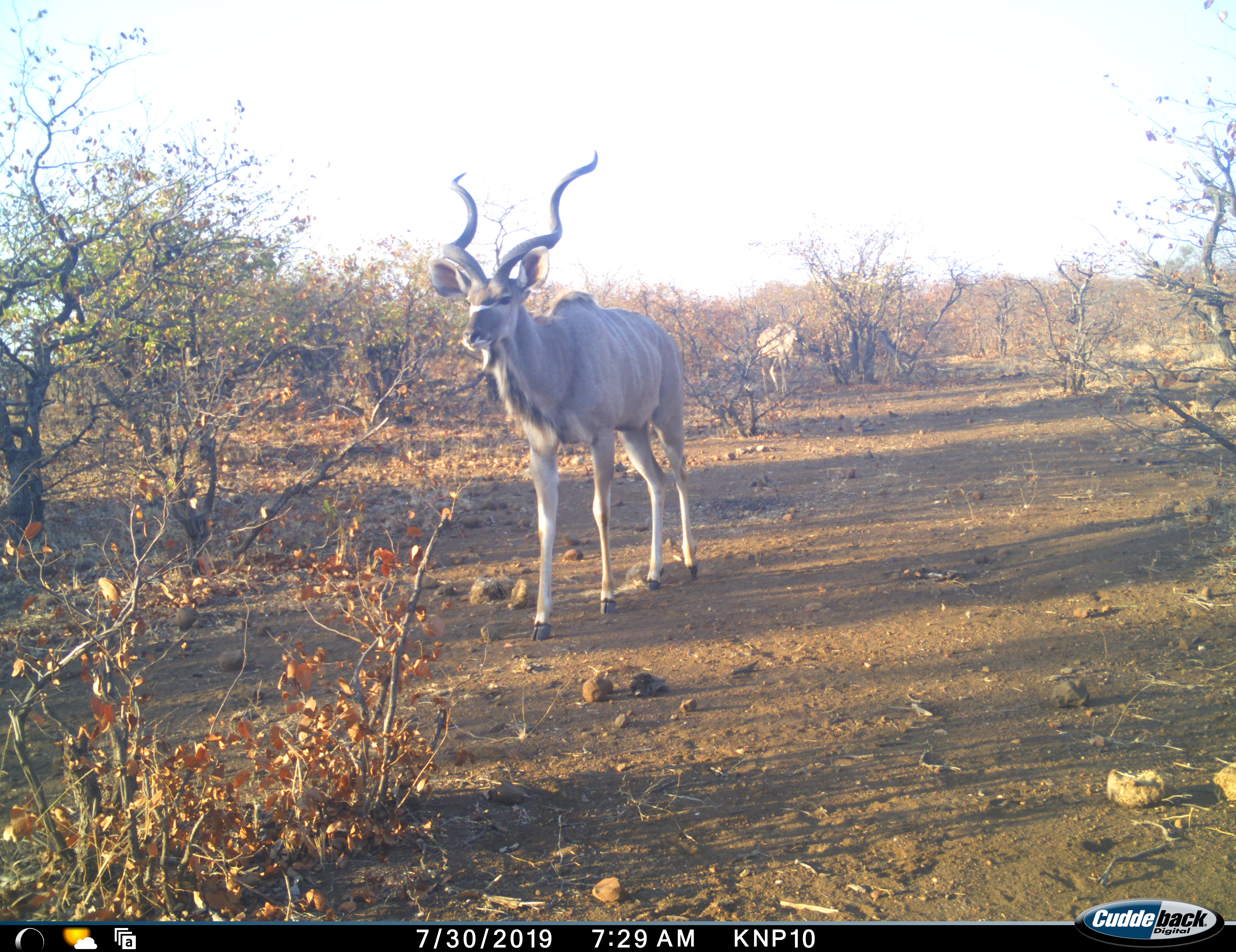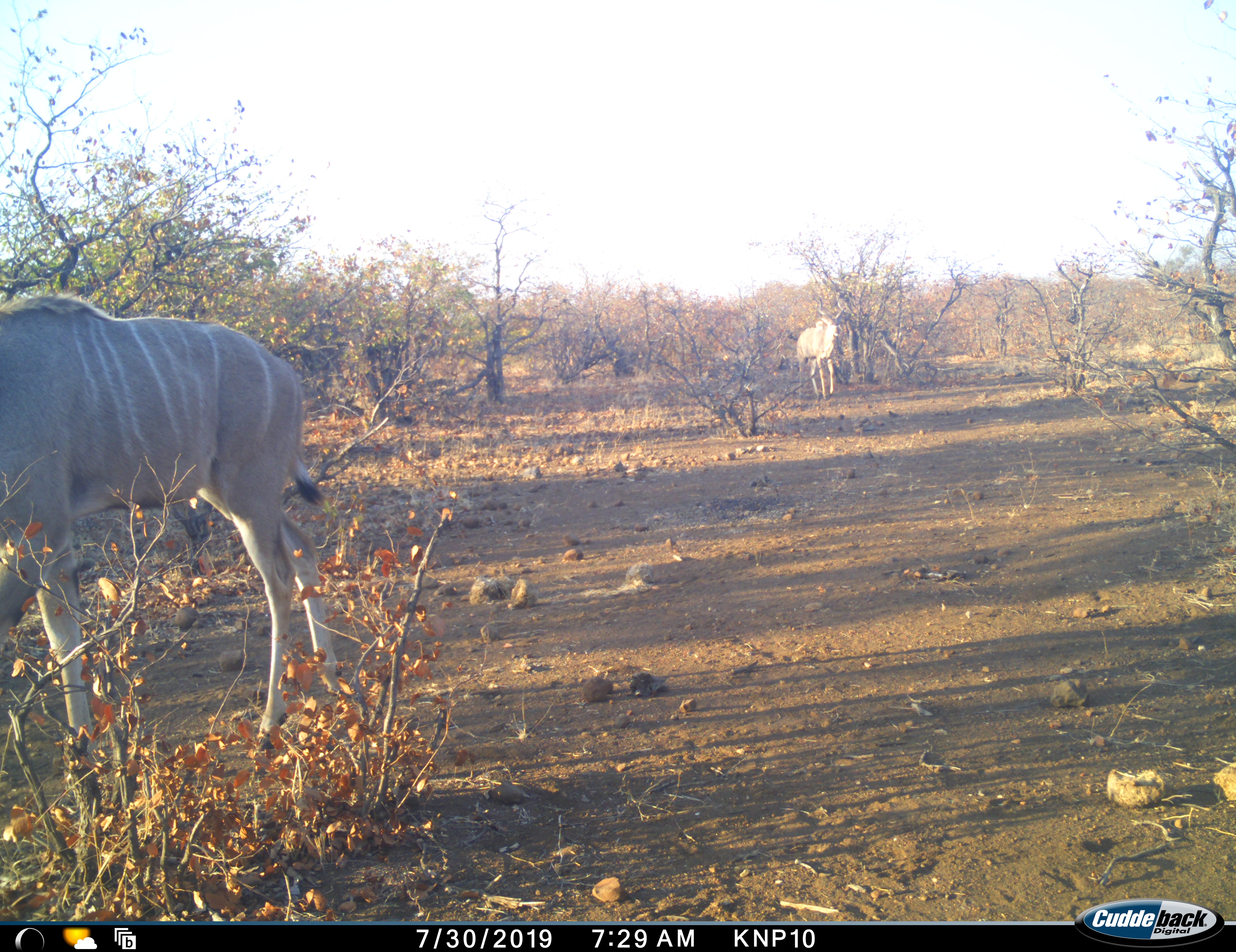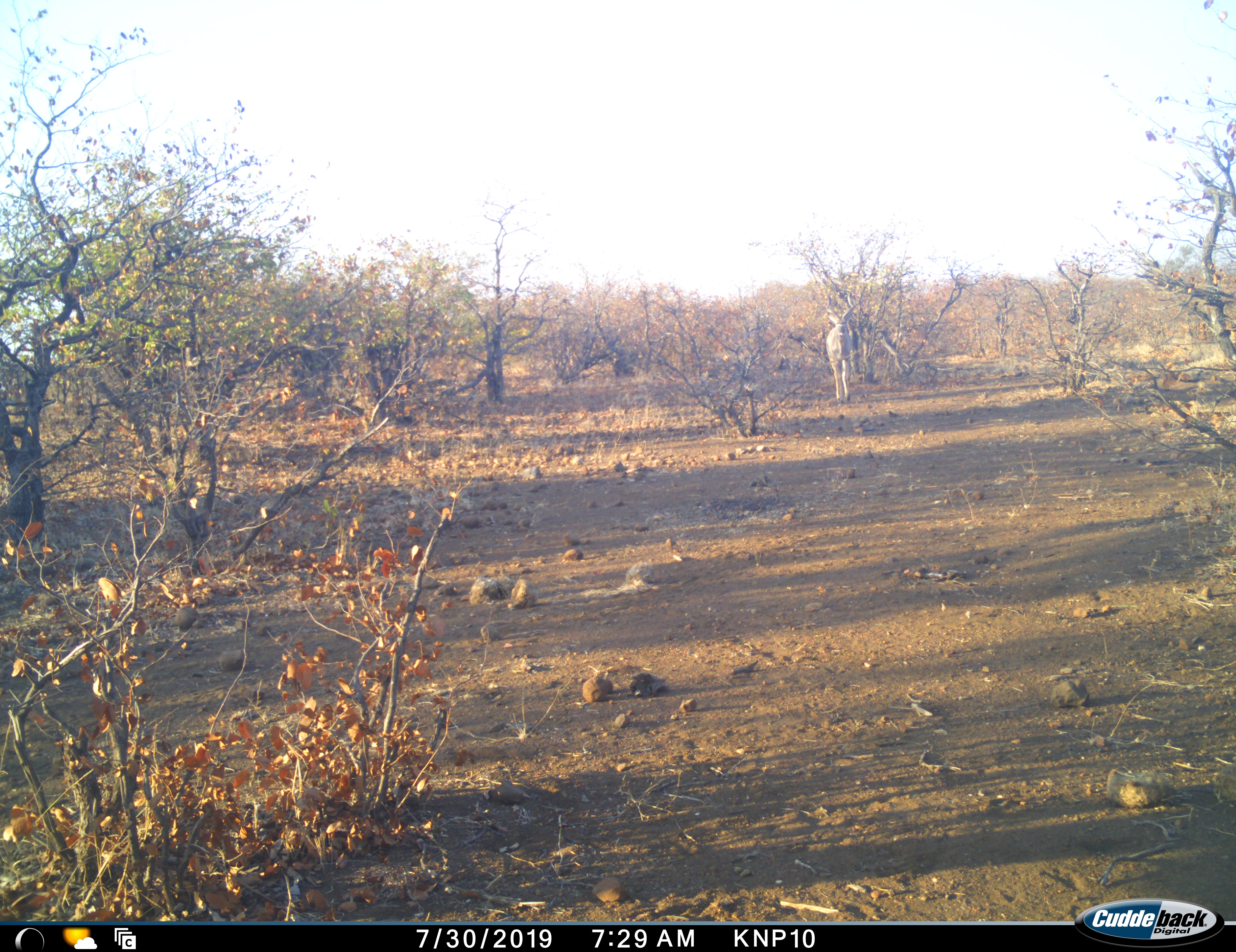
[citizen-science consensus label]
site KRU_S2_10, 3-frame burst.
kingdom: Animalia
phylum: Chordata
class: Mammalia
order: Artiodactyla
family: Bovidae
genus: Tragelaphus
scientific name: Tragelaphus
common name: kudu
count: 2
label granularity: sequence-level